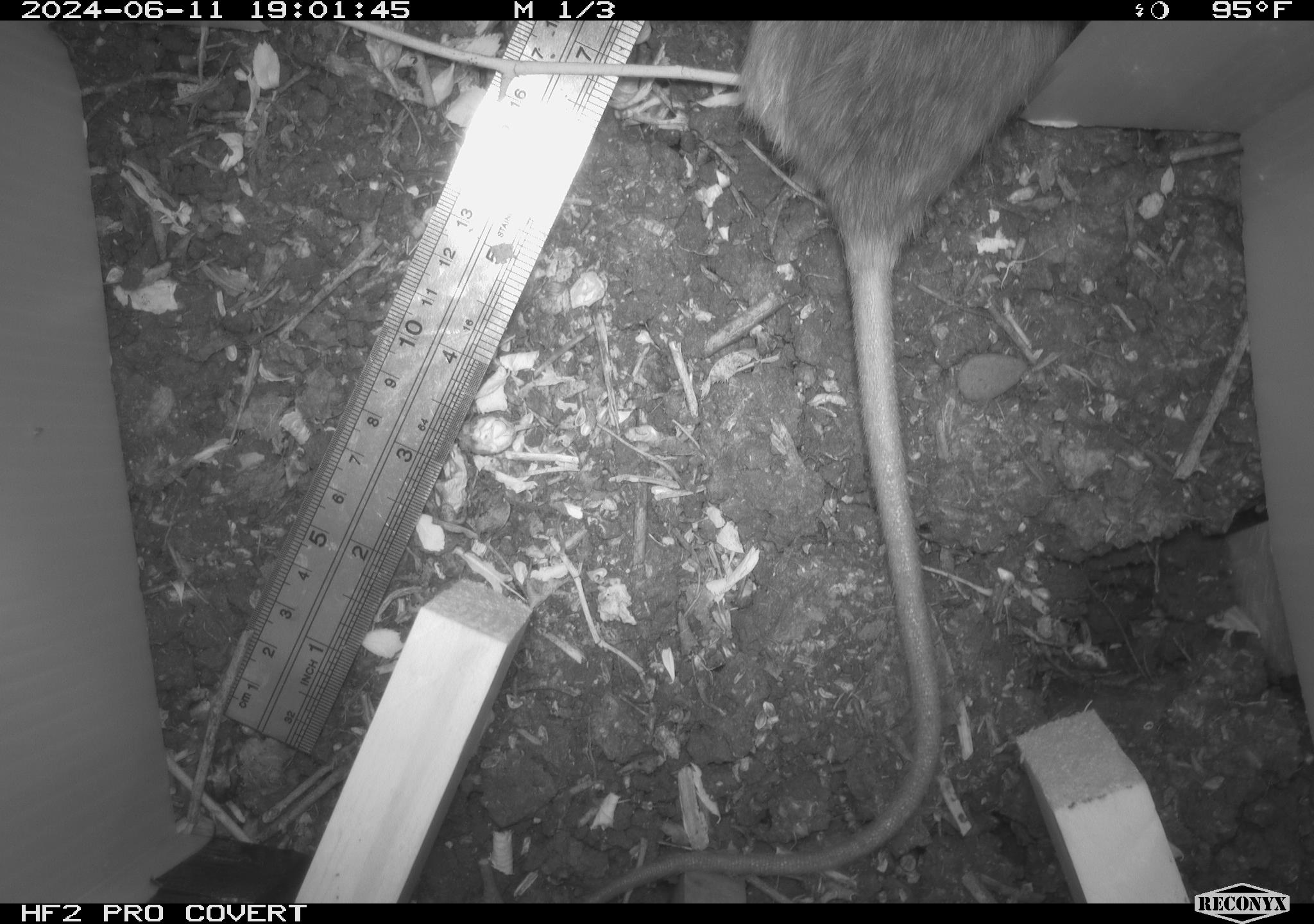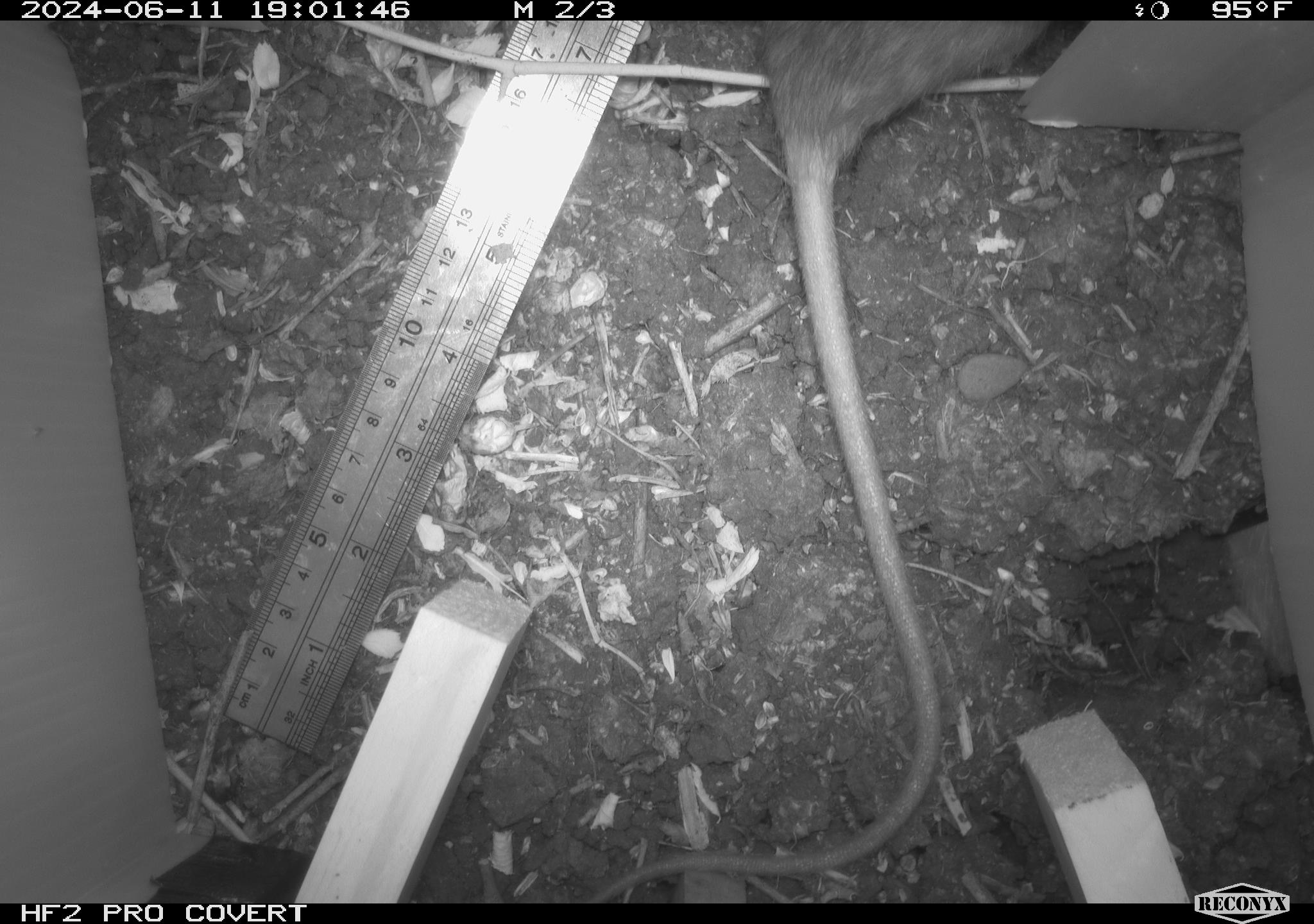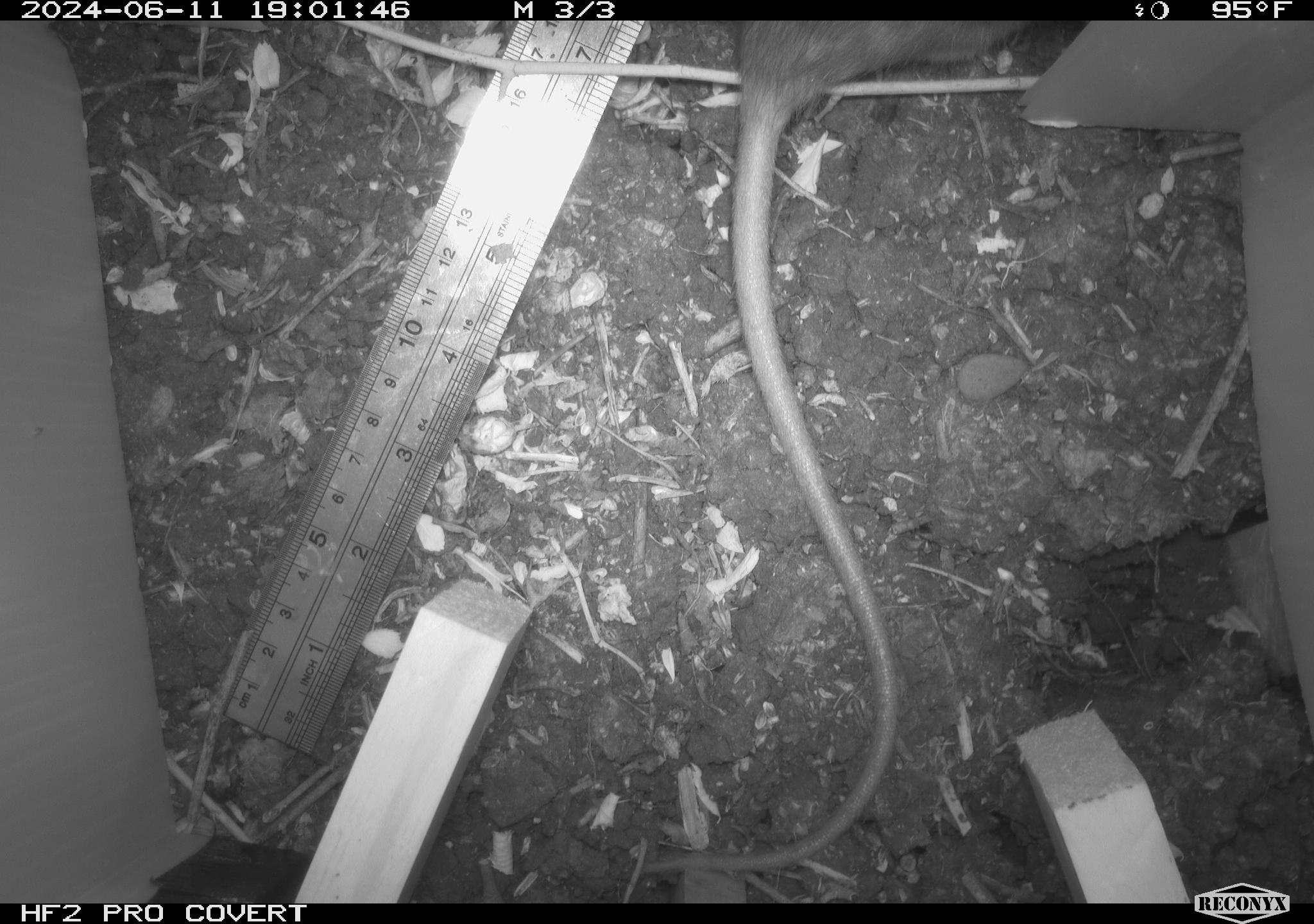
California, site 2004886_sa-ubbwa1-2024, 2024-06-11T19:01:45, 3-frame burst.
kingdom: Animalia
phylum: Chordata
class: Mammalia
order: Rodentia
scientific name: Rodentia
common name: woodrat or rat or mouse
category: woodrat or rat or mouse species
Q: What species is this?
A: Woodrat or rat or mouse species (woodrat or rat or mouse) (Rodentia).